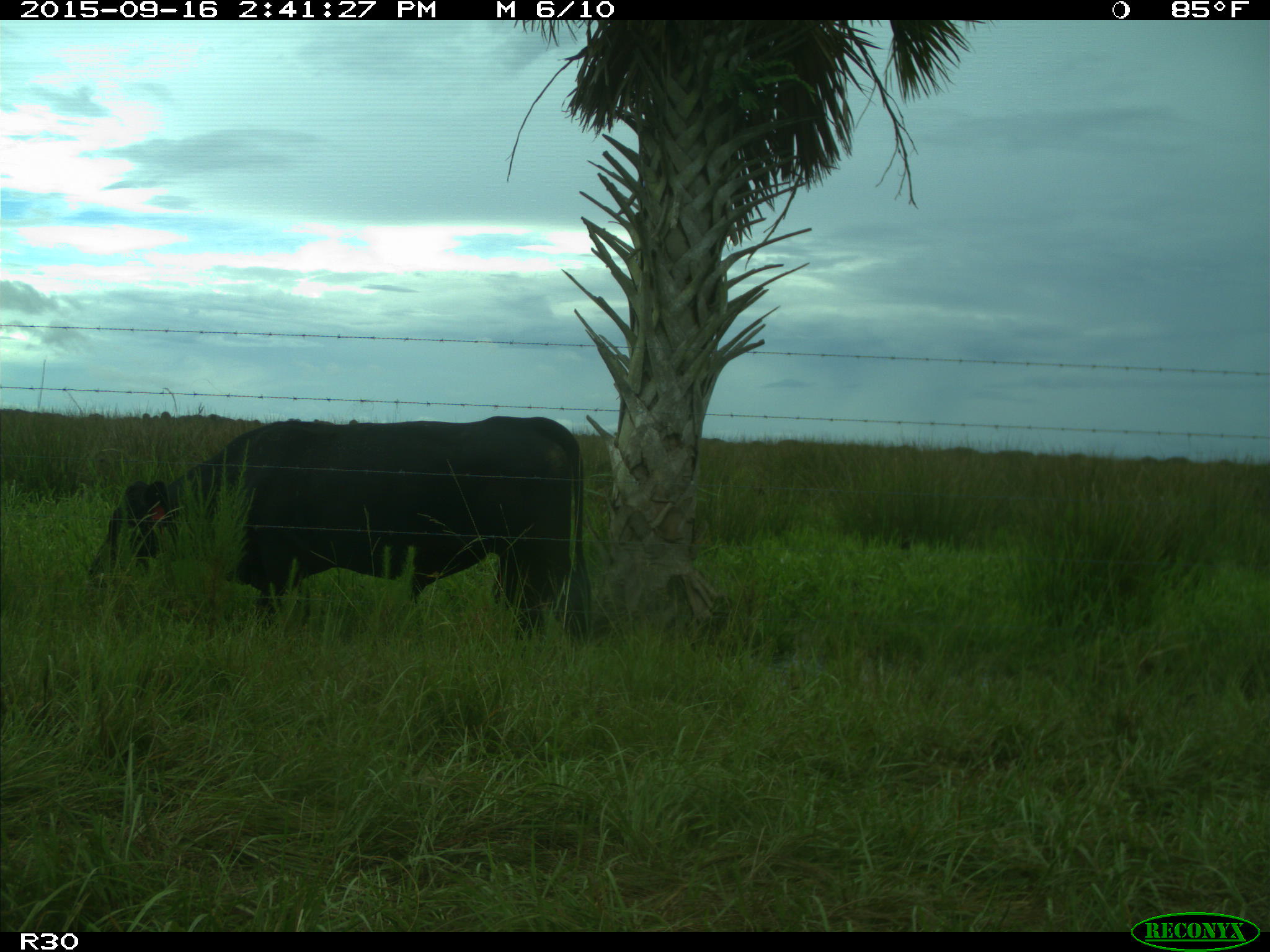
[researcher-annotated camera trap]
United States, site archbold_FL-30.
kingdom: Animalia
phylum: Chordata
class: Mammalia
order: Artiodactyla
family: Bovidae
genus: Bos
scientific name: Bos taurus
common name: domestic cow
Bos taurus (domestic cow).